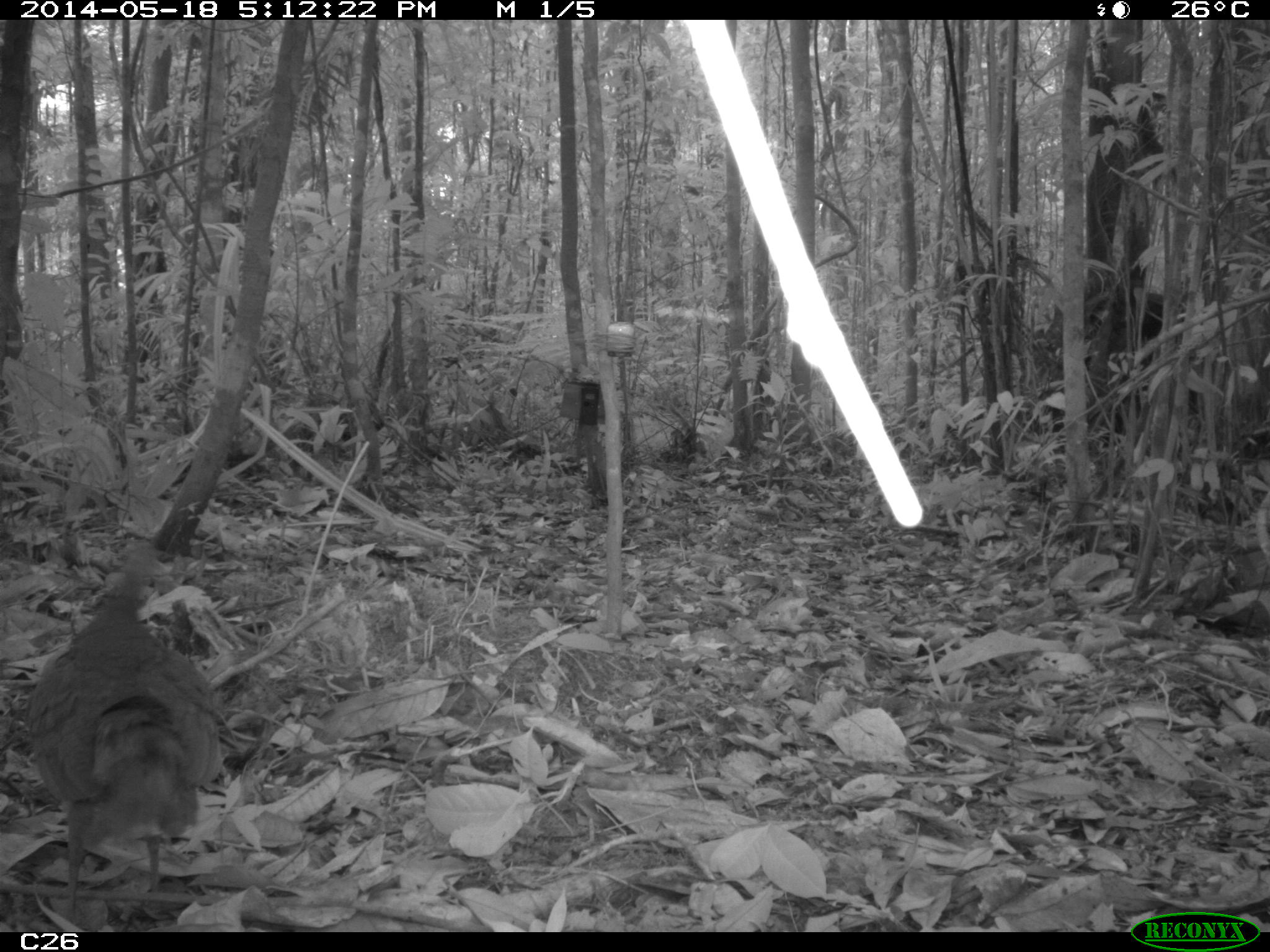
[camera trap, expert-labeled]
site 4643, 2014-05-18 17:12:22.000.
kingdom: Animalia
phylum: Chordata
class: Aves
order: Tinamiformes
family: Tinamidae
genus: Tinamus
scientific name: Tinamus major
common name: great tinamou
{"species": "Tinamus major (great tinamou)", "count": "1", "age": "adult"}